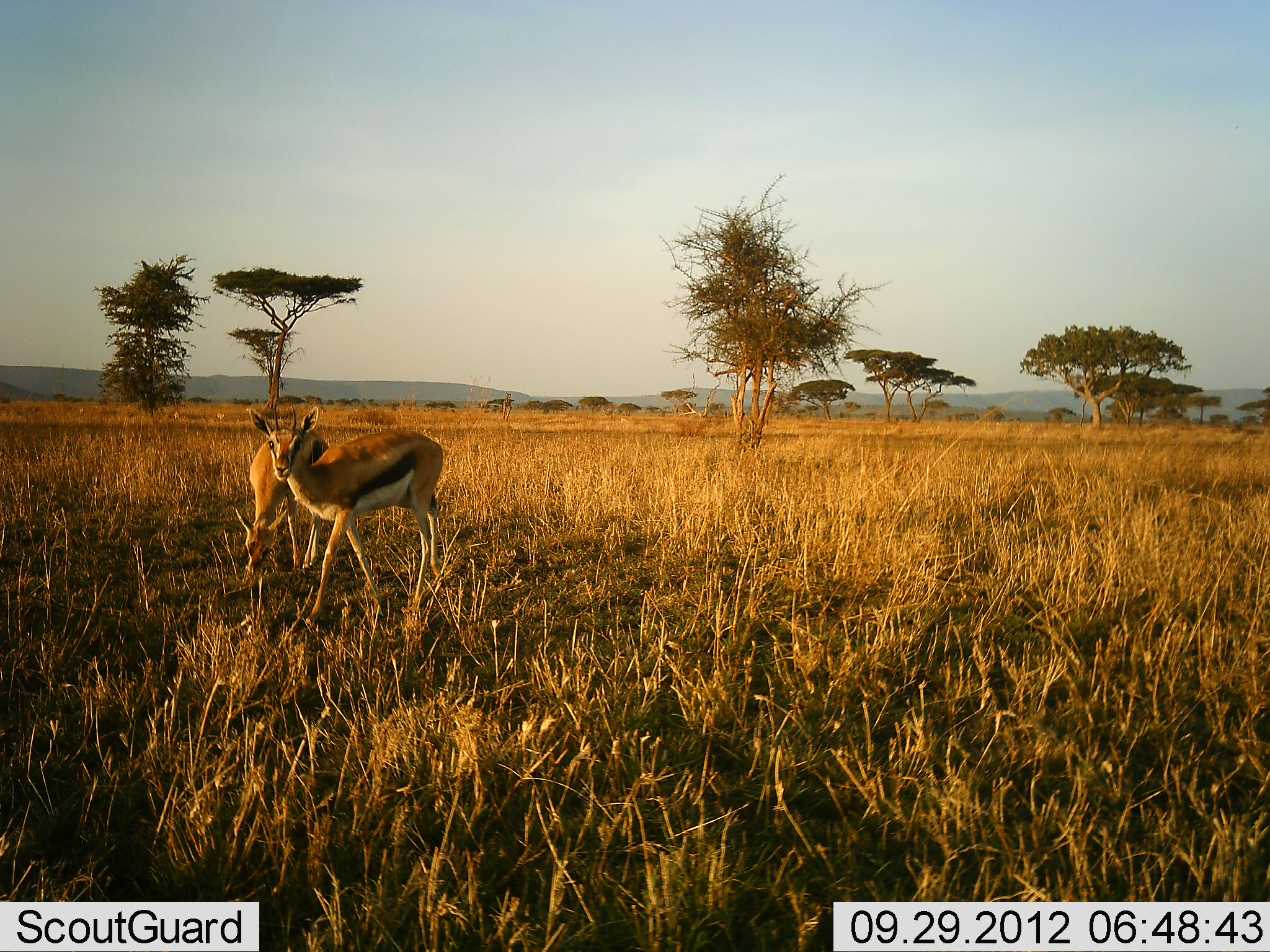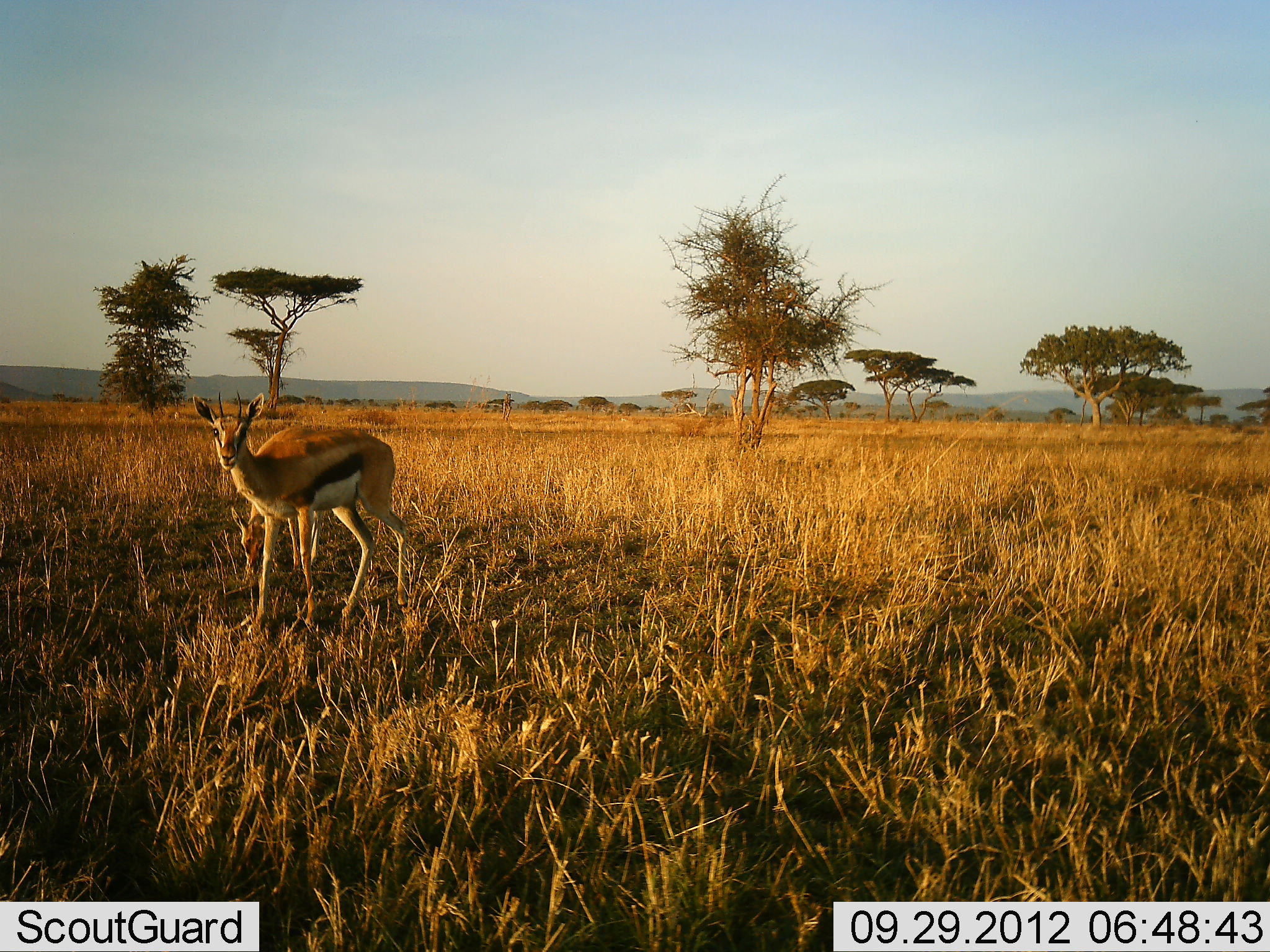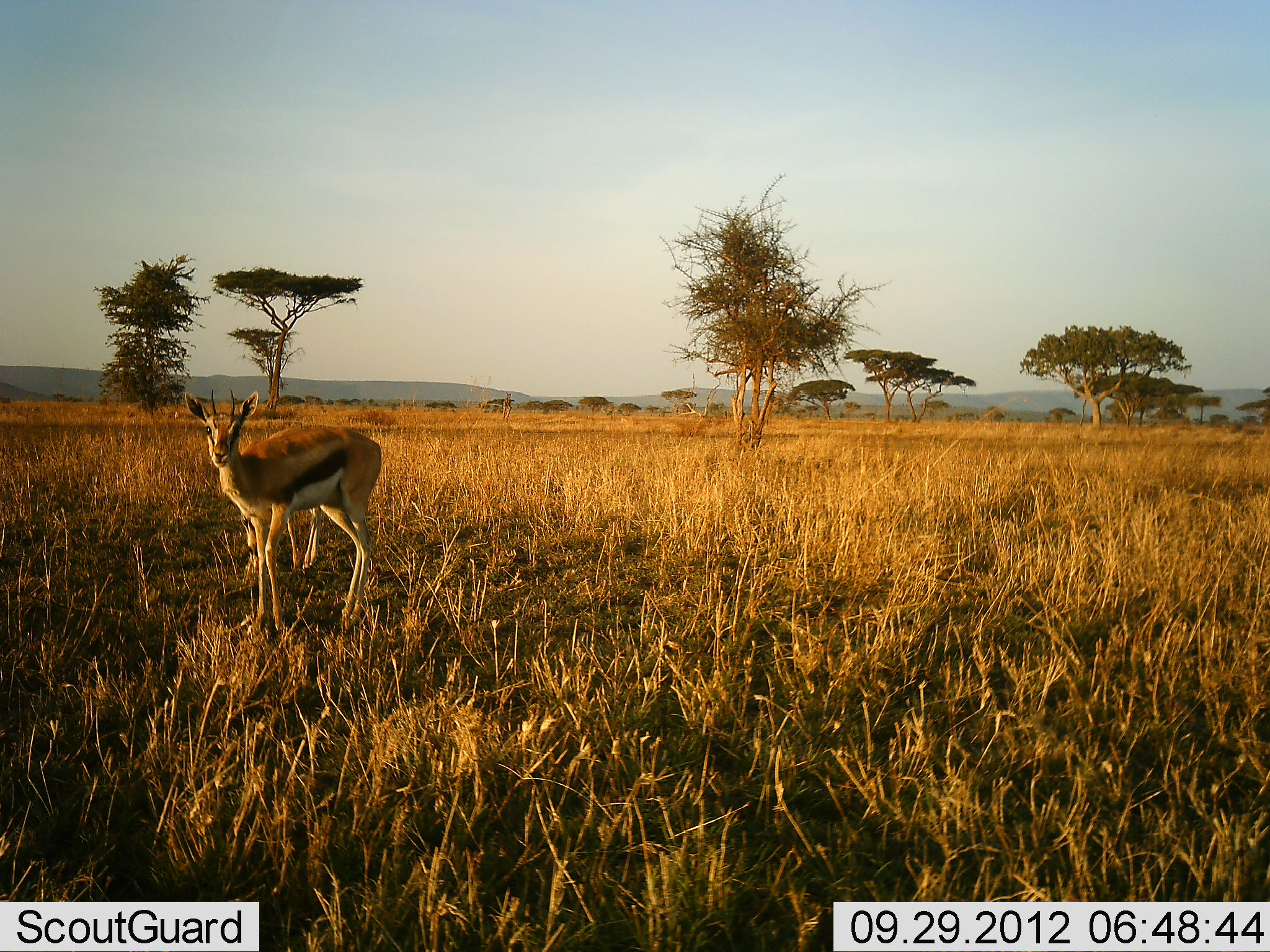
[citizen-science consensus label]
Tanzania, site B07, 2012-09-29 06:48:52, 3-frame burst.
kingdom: Animalia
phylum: Chordata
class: Mammalia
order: Artiodactyla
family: Bovidae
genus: Eudorcas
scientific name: Eudorcas thomsonii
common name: thomson's gazelle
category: gazellethomsons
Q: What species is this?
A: Gazellethomsons (thomson's gazelle) (Eudorcas thomsonii).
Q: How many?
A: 2.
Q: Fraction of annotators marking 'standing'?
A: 60%.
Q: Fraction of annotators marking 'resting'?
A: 0%.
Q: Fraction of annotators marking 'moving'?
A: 50%.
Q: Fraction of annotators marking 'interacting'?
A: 0%.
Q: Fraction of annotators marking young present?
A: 0%.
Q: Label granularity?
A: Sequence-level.